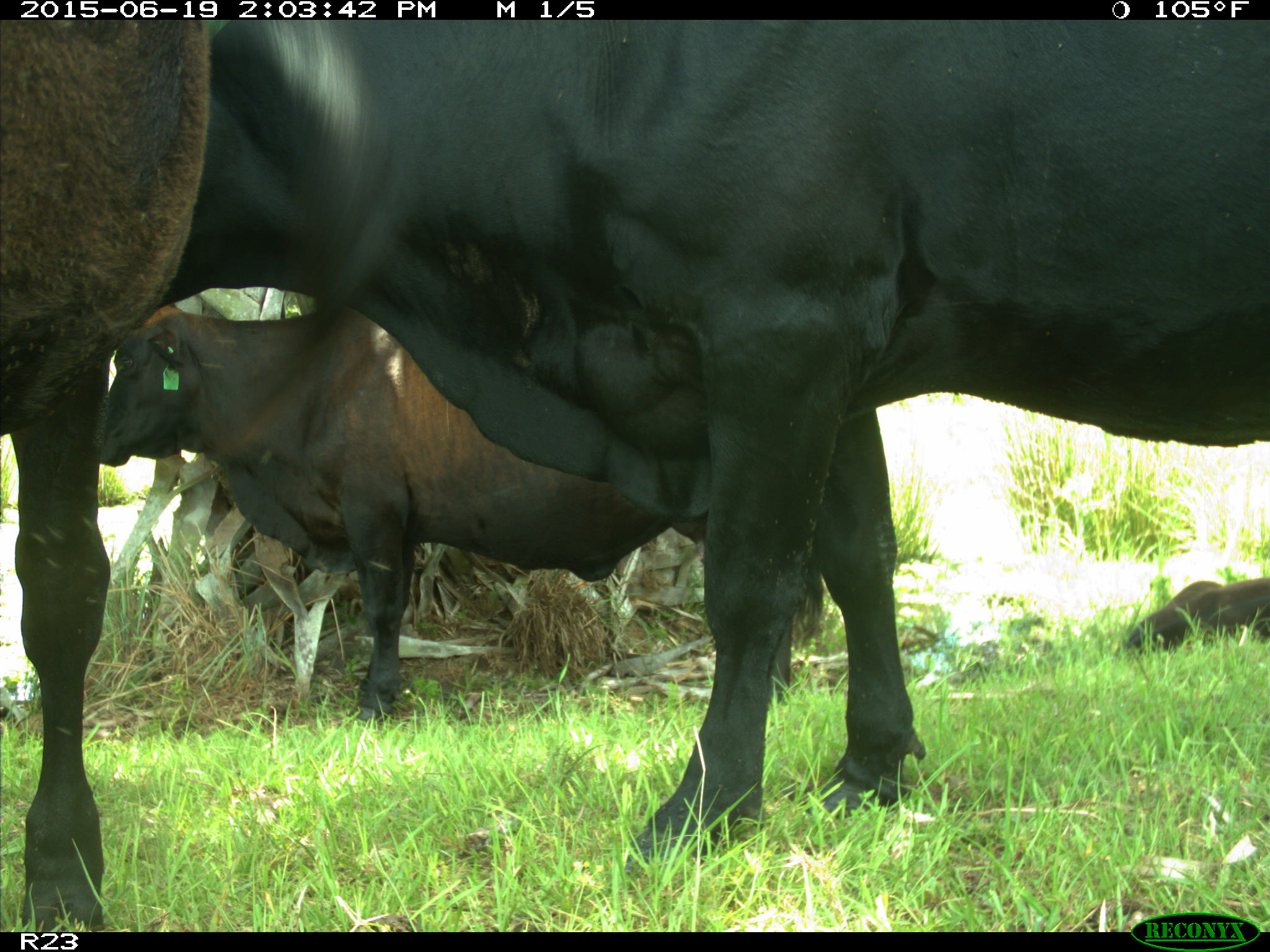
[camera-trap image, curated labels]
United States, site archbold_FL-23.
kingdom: Animalia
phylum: Chordata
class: Aves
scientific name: Aves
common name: birds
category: unidentified bird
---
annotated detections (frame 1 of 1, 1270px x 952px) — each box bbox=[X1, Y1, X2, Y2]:
animal: bbox=[147, 20, 1270, 896]; bbox=[99, 302, 829, 731]; bbox=[0, 19, 215, 932]; bbox=[1127, 578, 1269, 656]